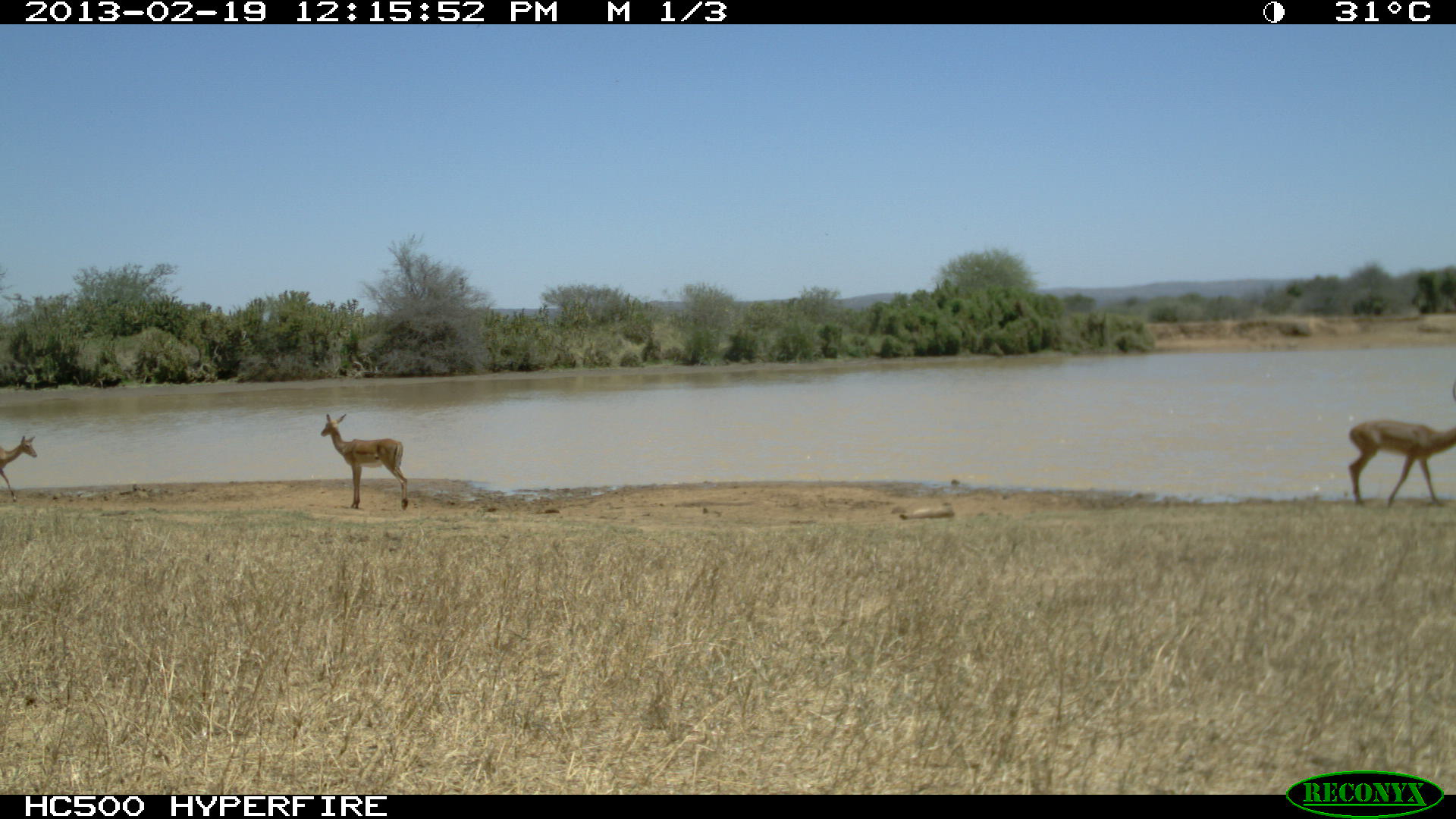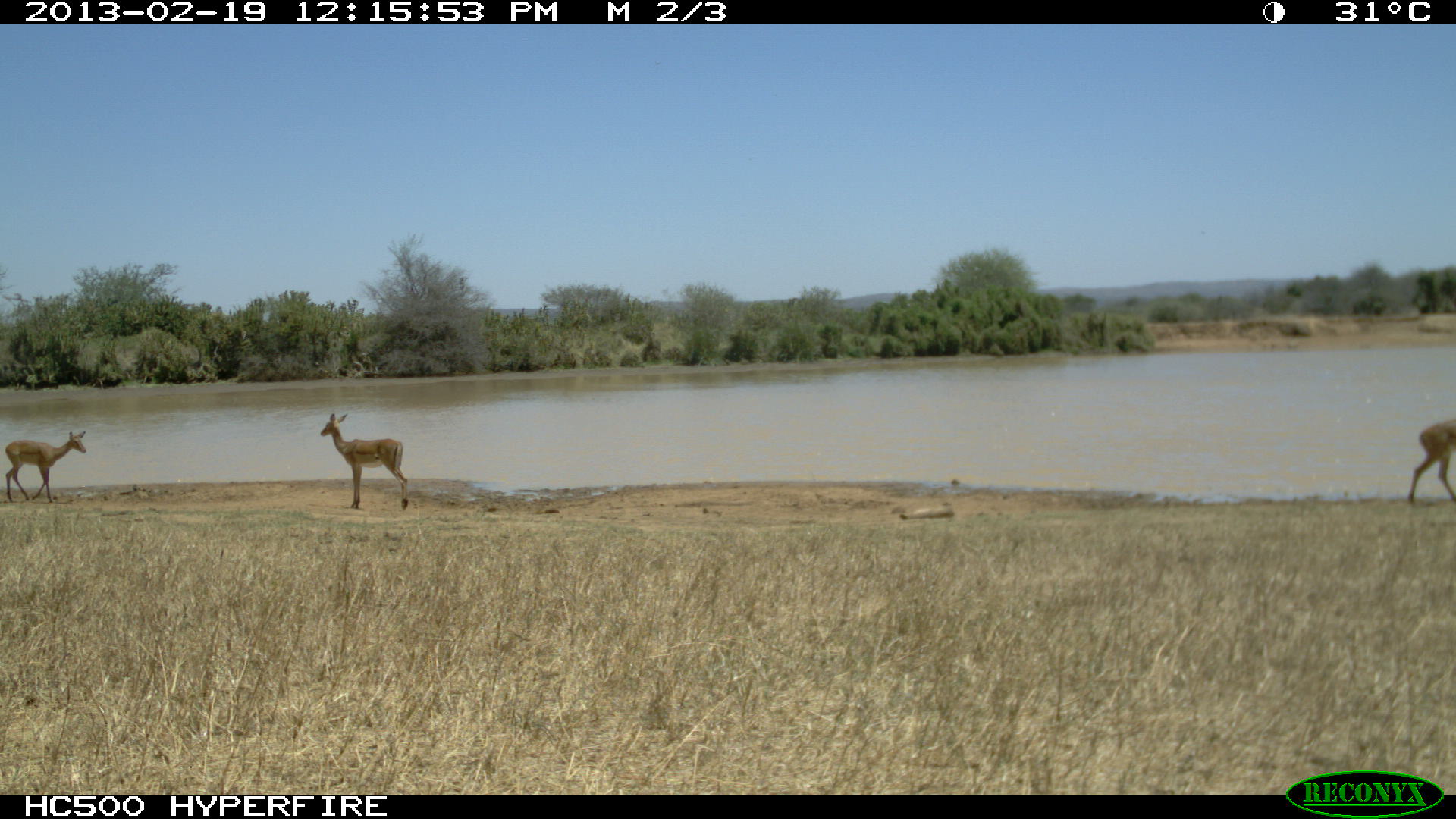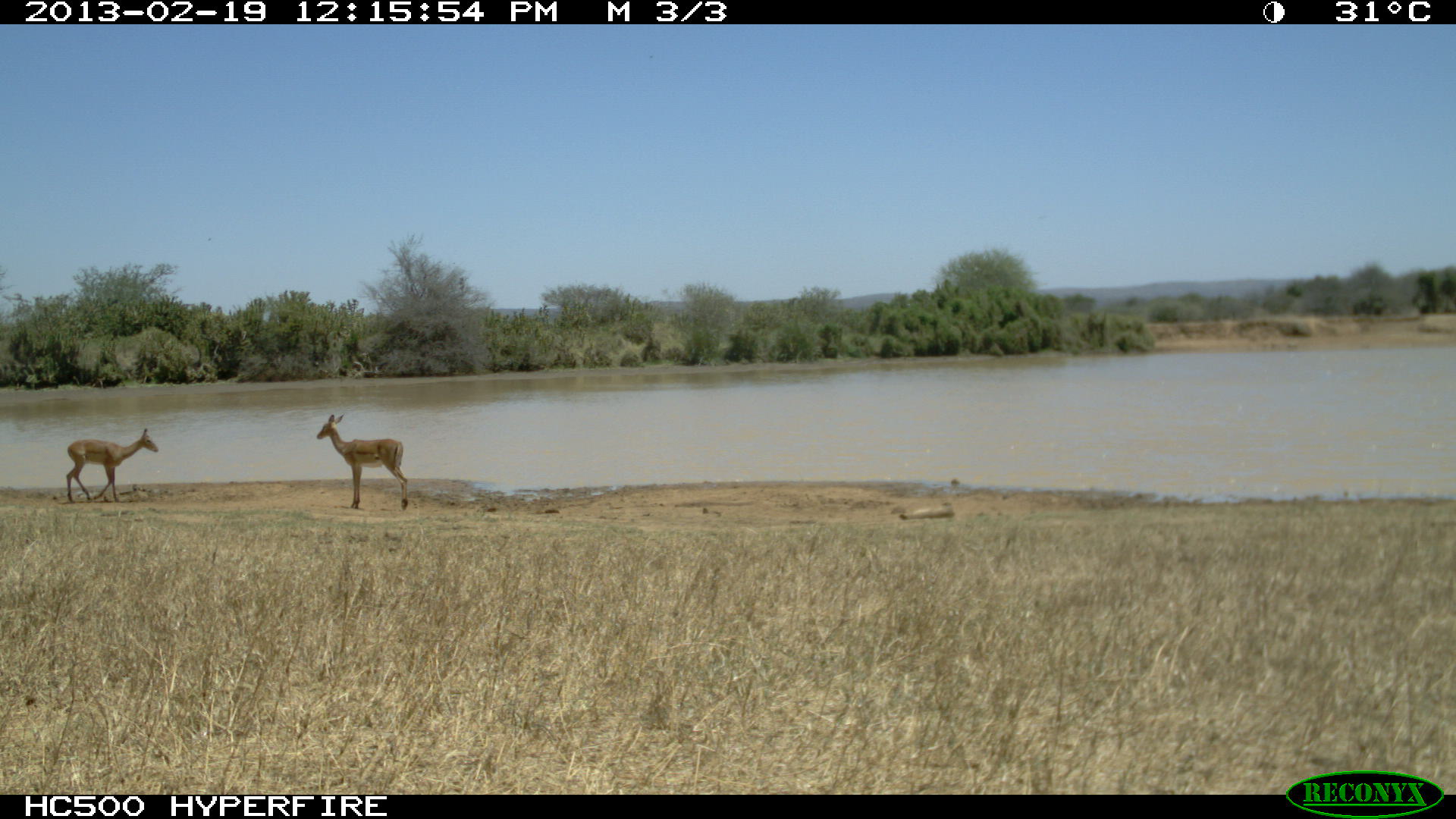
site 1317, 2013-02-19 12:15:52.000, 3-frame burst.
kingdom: Animalia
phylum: Chordata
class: Mammalia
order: Artiodactyla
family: Bovidae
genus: Aepyceros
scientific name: Aepyceros melampus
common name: impala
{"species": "Aepyceros melampus (impala)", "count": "3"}